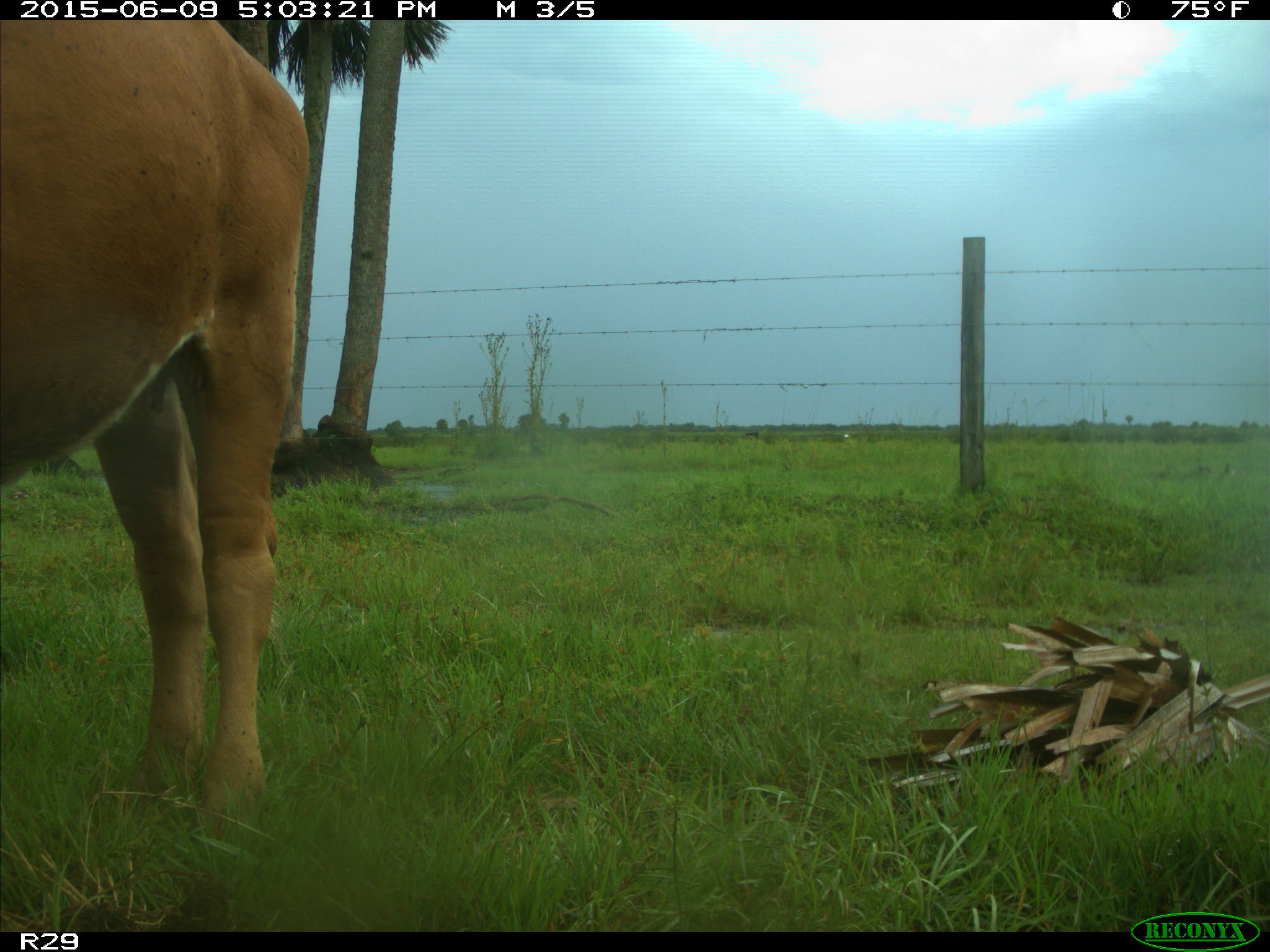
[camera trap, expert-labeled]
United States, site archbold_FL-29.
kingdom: Animalia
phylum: Chordata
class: Mammalia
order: Artiodactyla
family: Bovidae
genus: Bos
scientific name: Bos taurus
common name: domestic cow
Bos taurus (domestic cow).